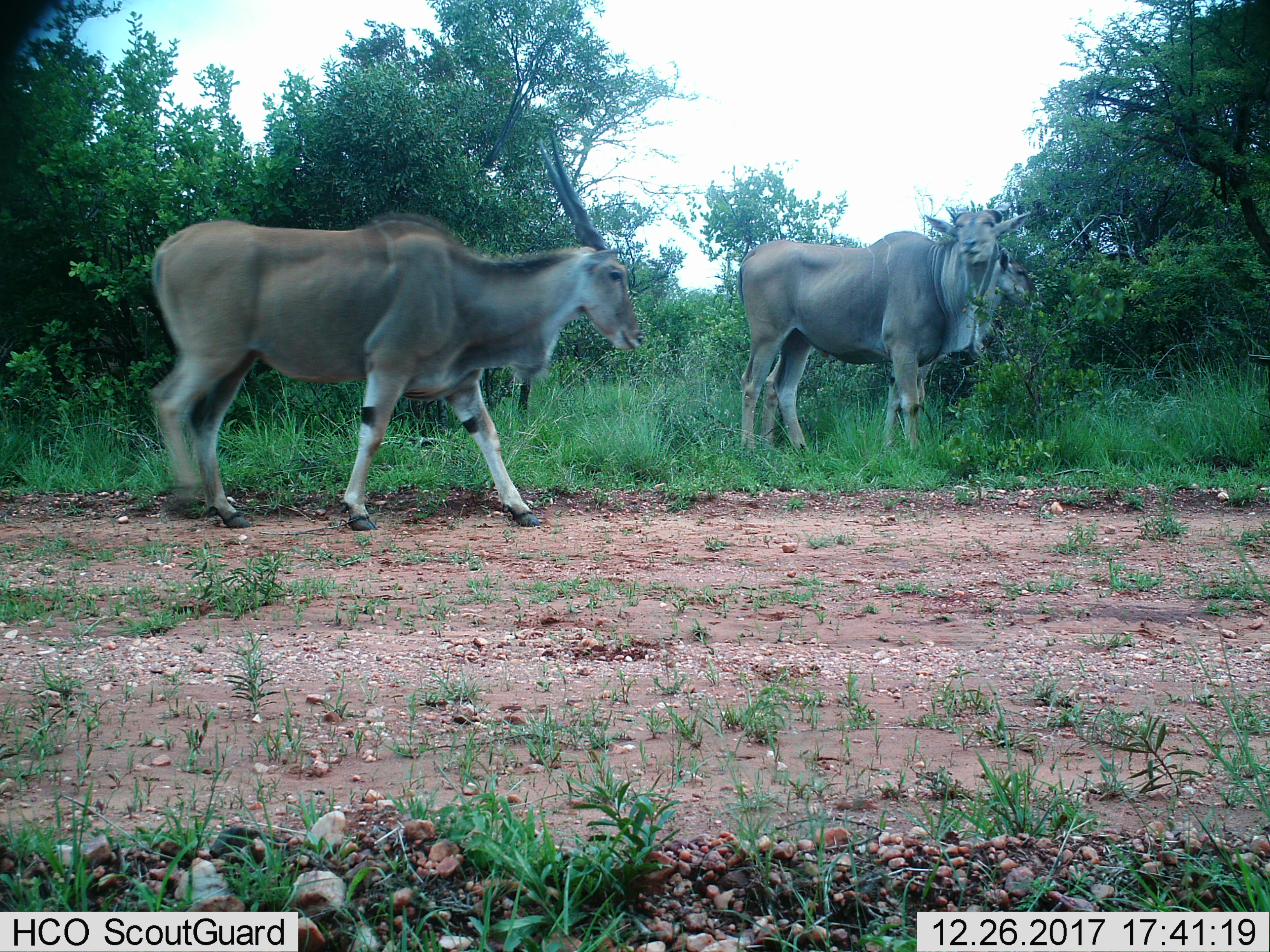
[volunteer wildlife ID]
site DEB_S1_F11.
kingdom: Animalia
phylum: Chordata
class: Mammalia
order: Artiodactyla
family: Bovidae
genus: Tragelaphus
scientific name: Tragelaphus oryx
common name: eland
Eland (Tragelaphus oryx), count 3. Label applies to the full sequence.